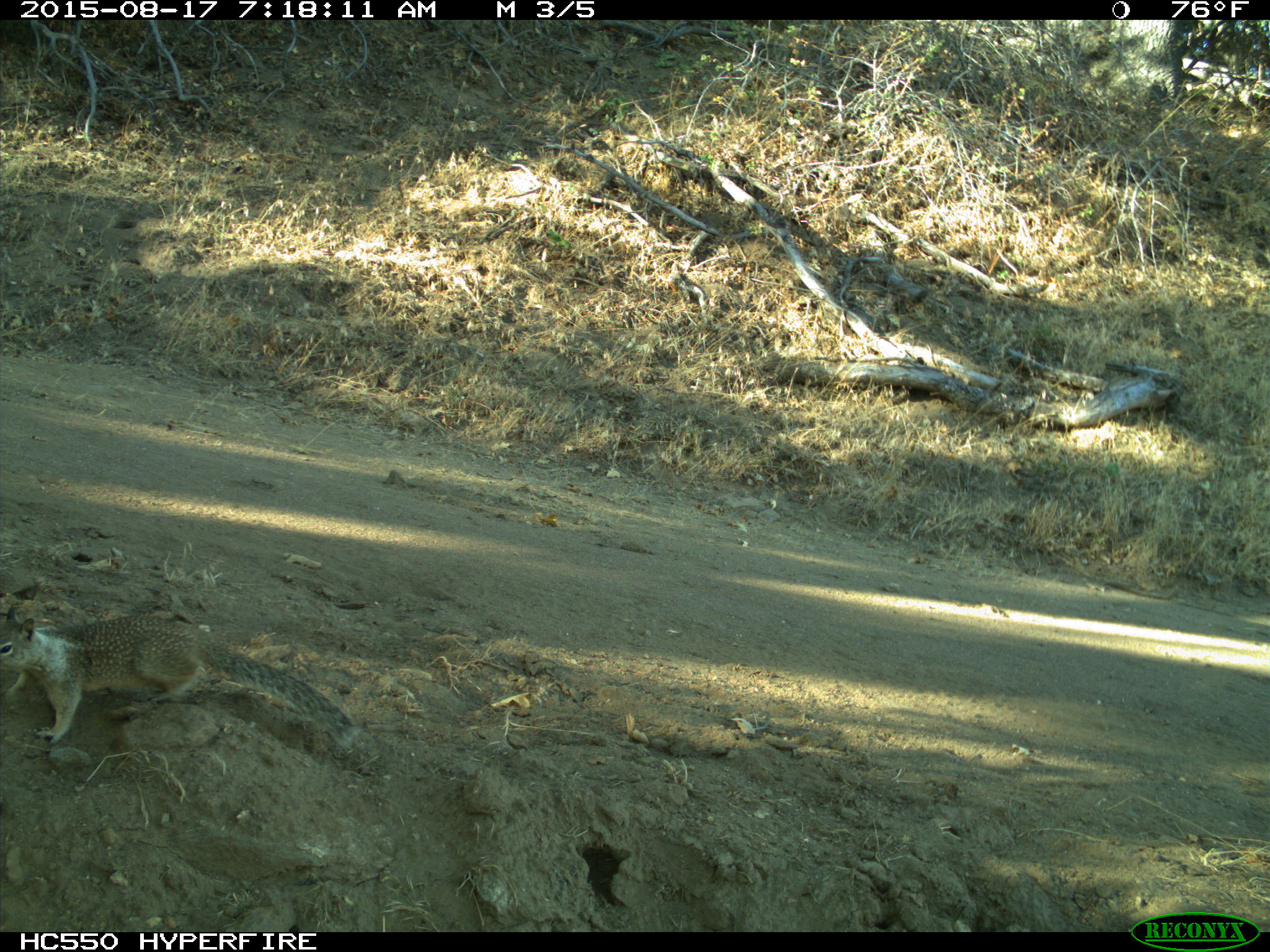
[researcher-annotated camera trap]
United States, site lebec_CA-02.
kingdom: Animalia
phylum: Chordata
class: Mammalia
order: Rodentia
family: Sciuridae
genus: Otospermophilus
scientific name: Otospermophilus beecheyi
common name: california ground squirrel